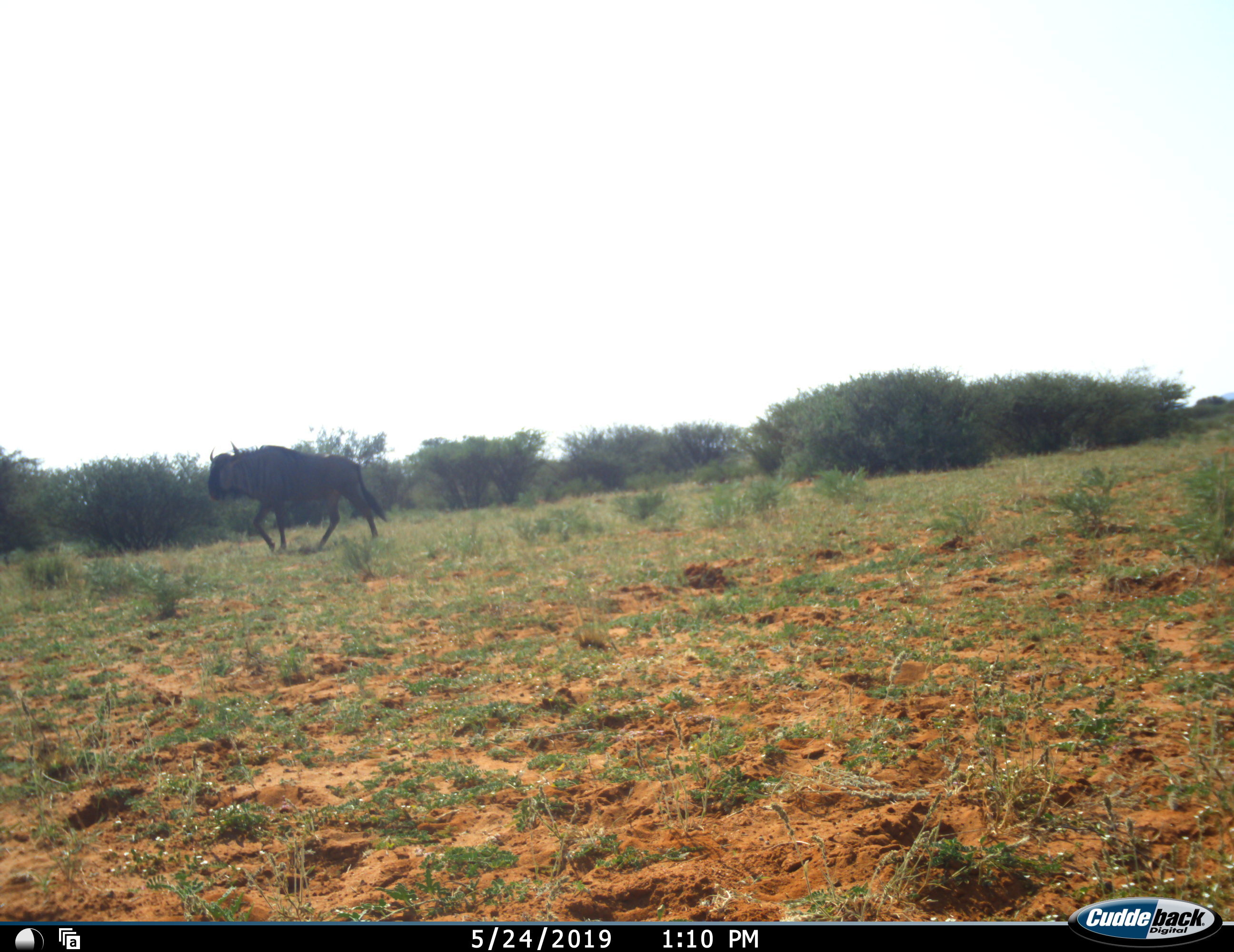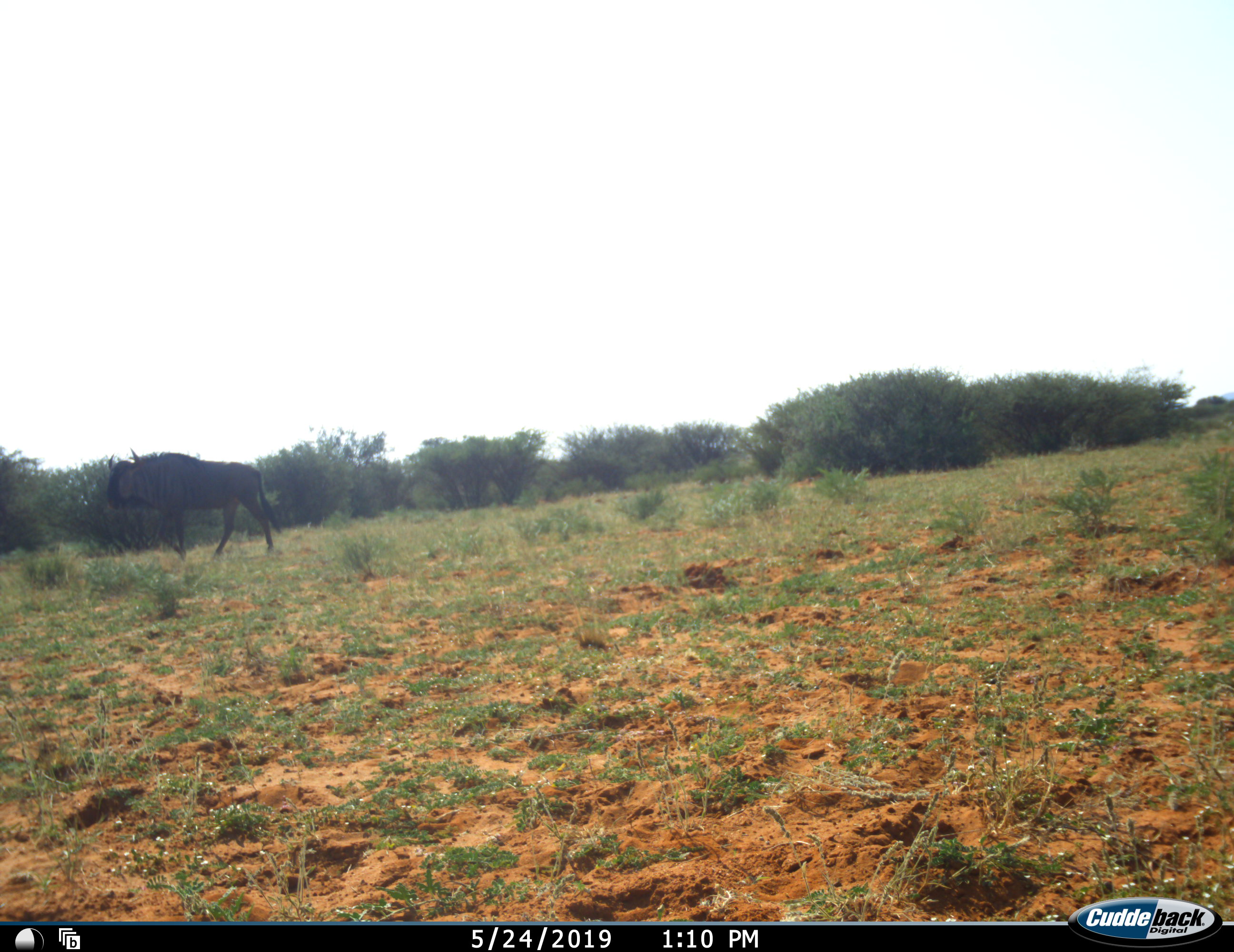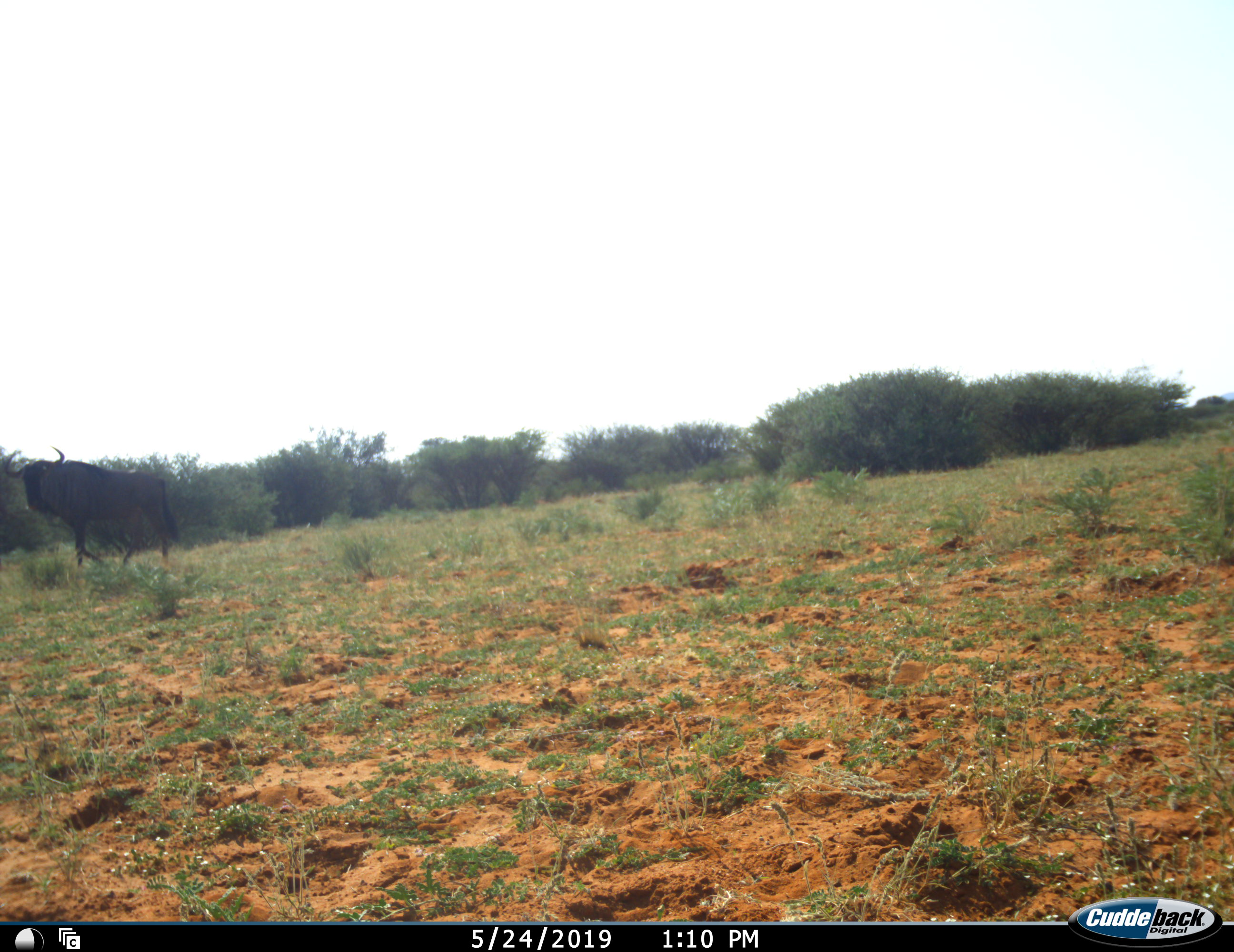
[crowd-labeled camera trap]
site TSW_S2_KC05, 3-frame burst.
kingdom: Animalia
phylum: Chordata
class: Mammalia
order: Artiodactyla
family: Bovidae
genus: Connochaetes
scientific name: Connochaetes taurinus taurinus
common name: blue wildebeest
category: wildebeestblue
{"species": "wildebeestblue (blue wildebeest) (Connochaetes taurinus taurinus)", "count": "1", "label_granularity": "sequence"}